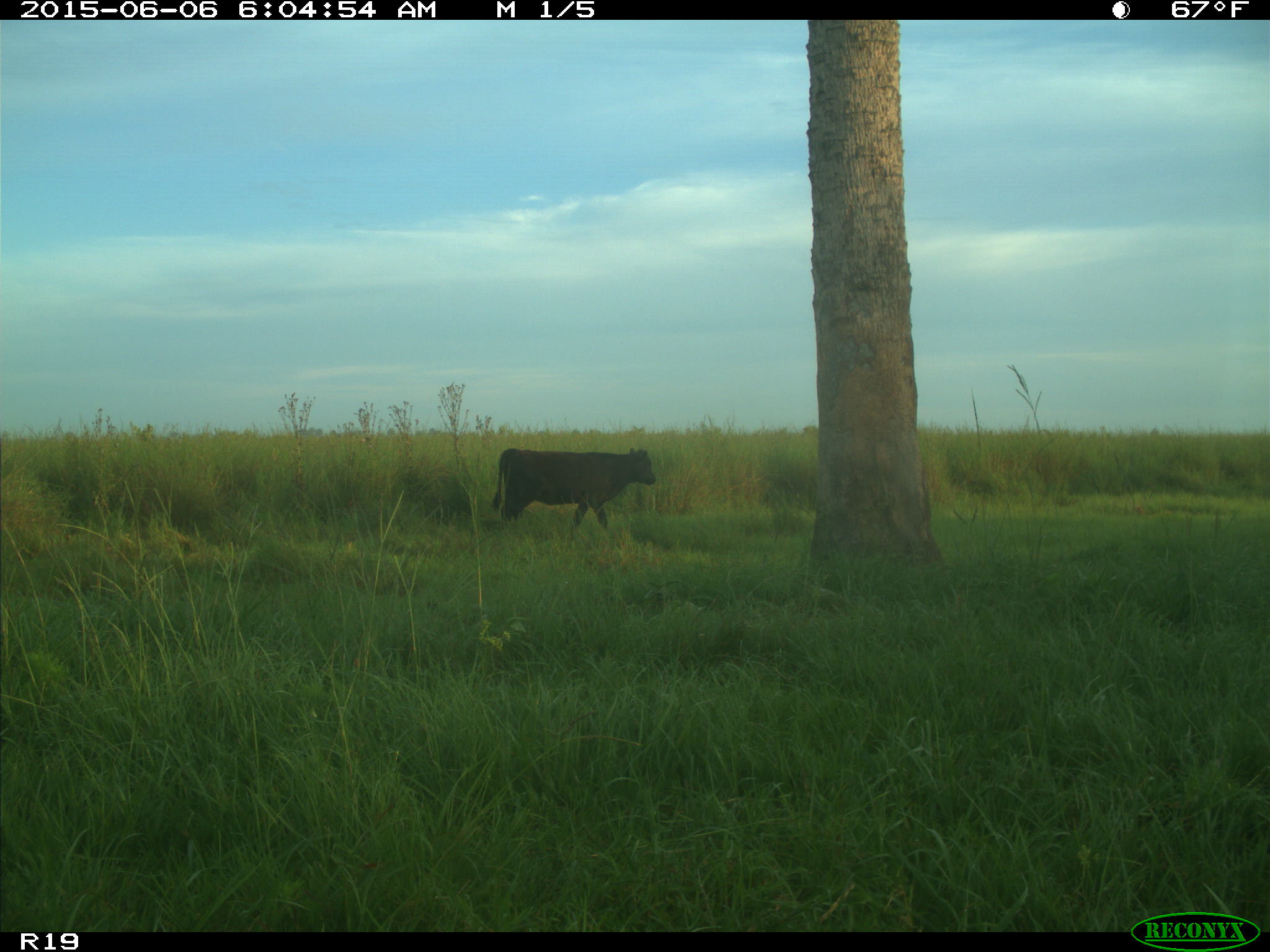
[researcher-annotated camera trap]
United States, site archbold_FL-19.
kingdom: Animalia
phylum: Chordata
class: Mammalia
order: Artiodactyla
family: Bovidae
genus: Bos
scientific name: Bos taurus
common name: domestic cow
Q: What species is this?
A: Bos taurus (domestic cow).